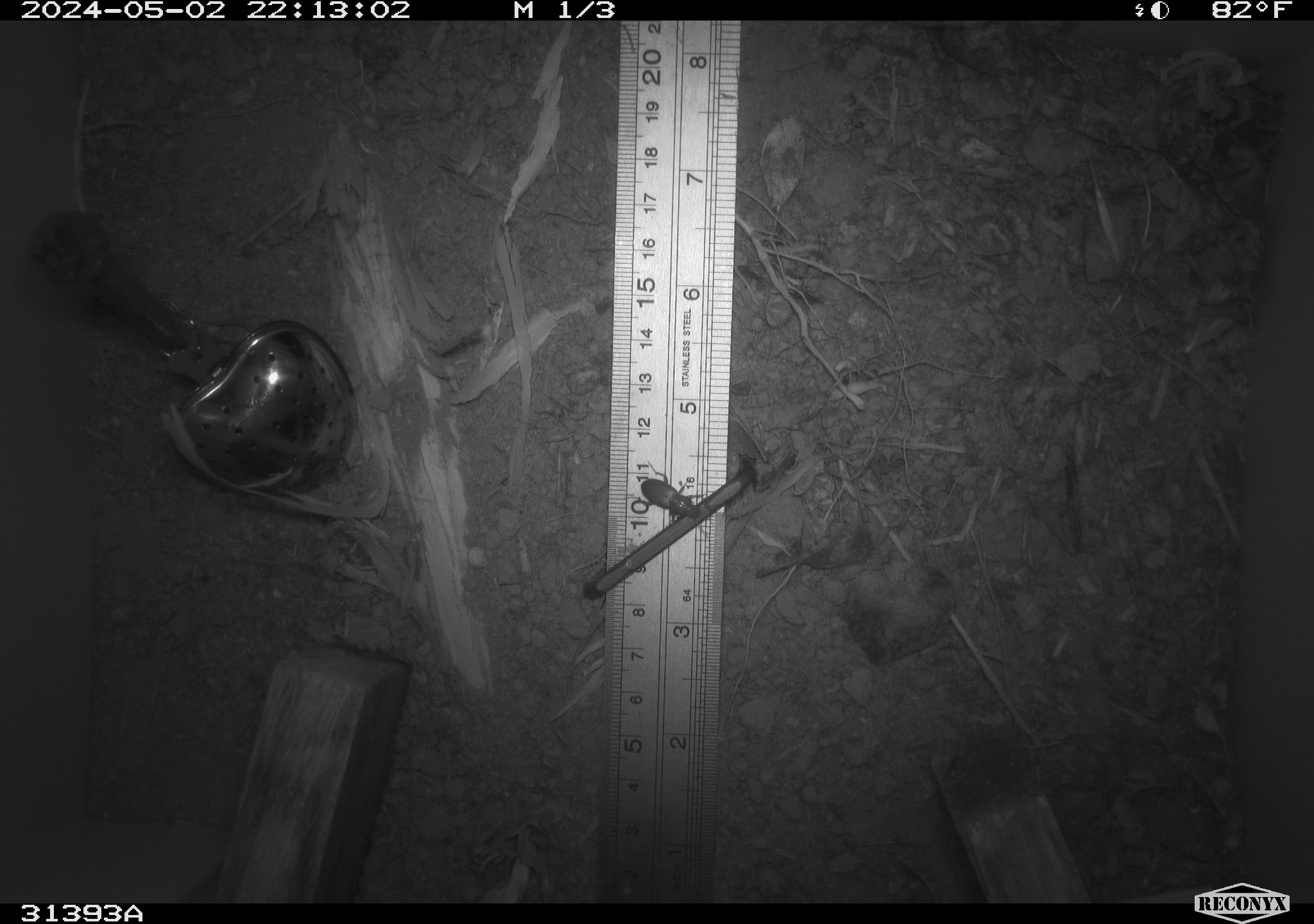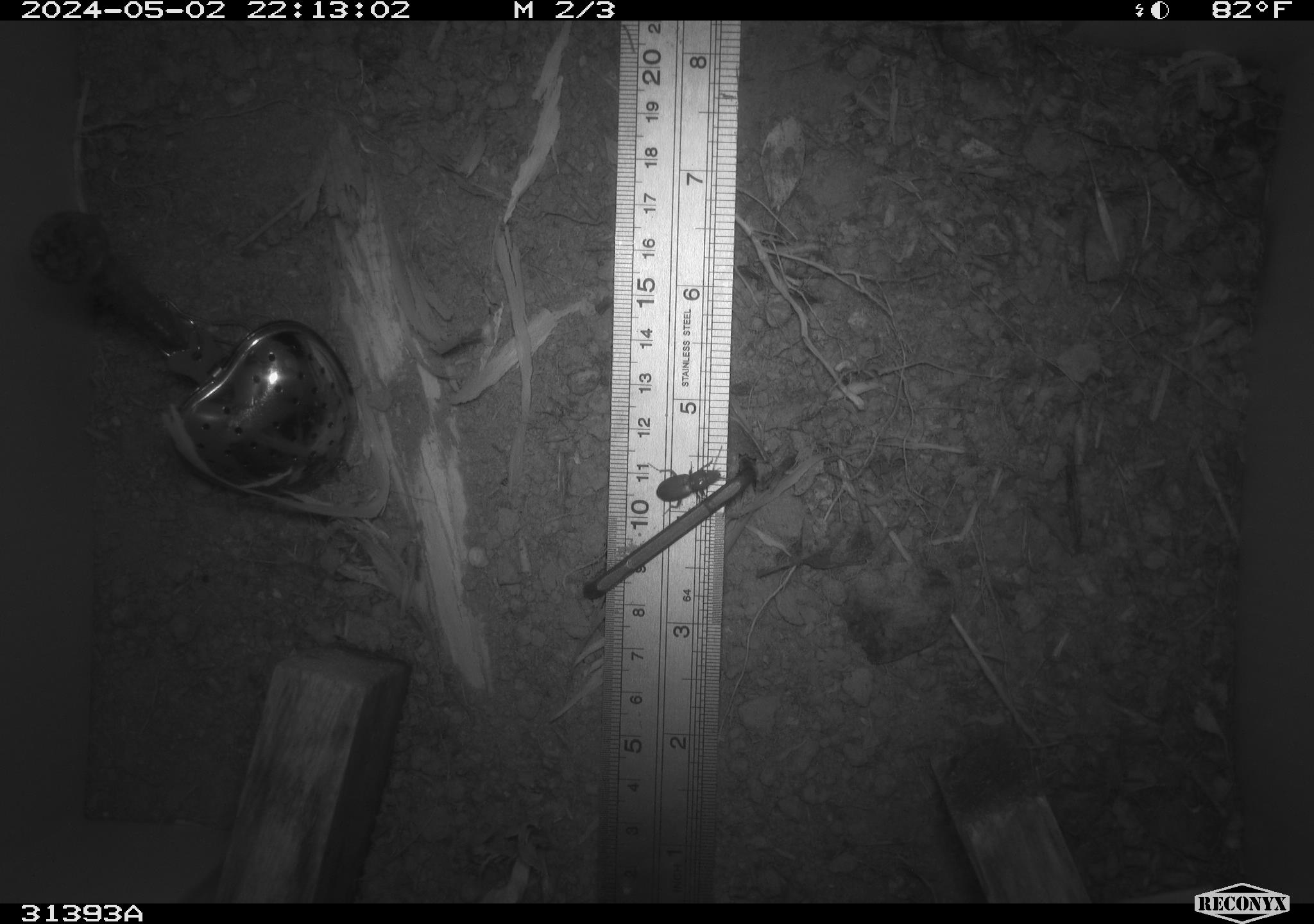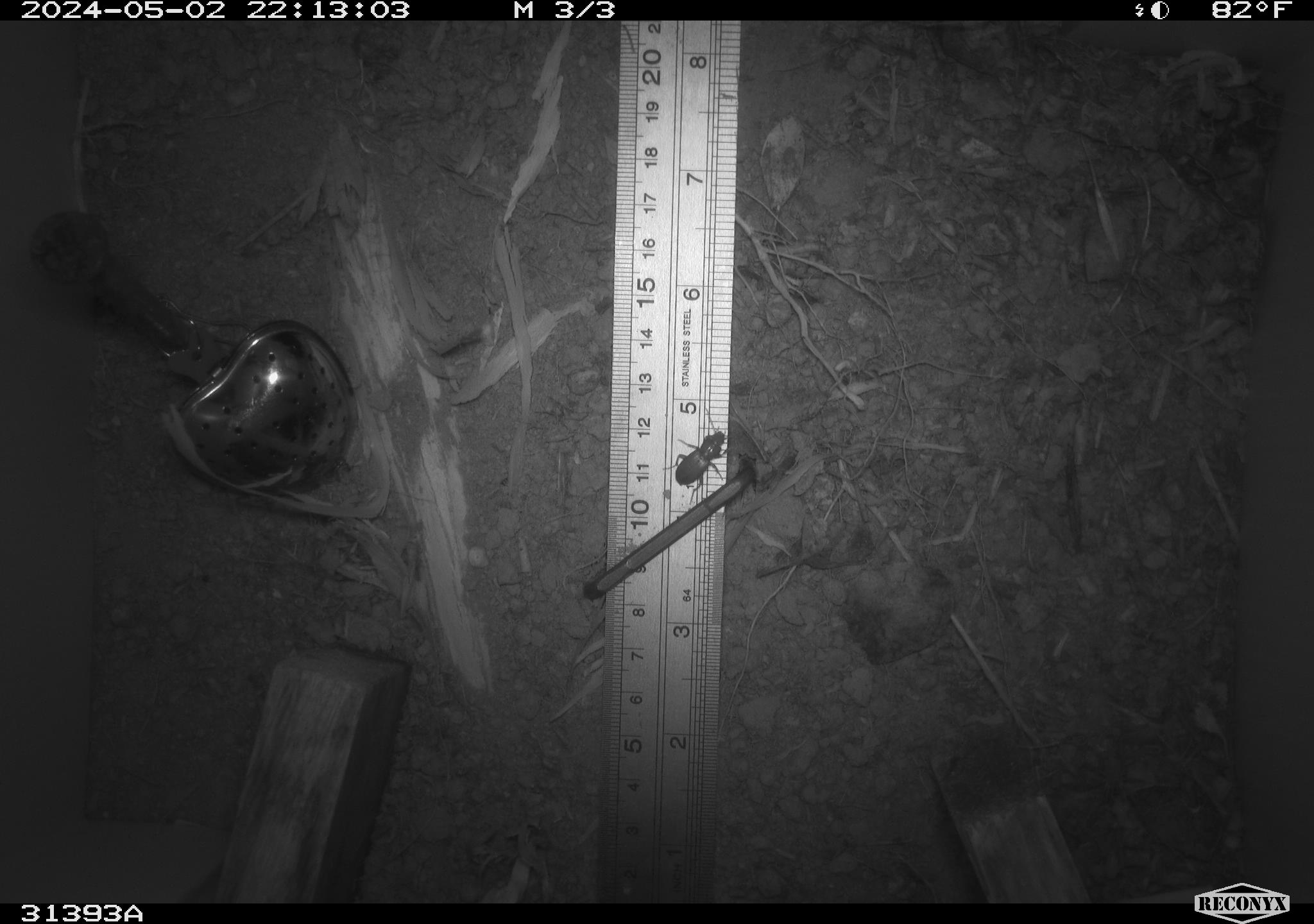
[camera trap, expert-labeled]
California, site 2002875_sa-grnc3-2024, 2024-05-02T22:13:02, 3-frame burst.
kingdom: Animalia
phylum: Arthropoda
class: Insecta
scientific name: Insecta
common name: insect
Insect (Insecta).